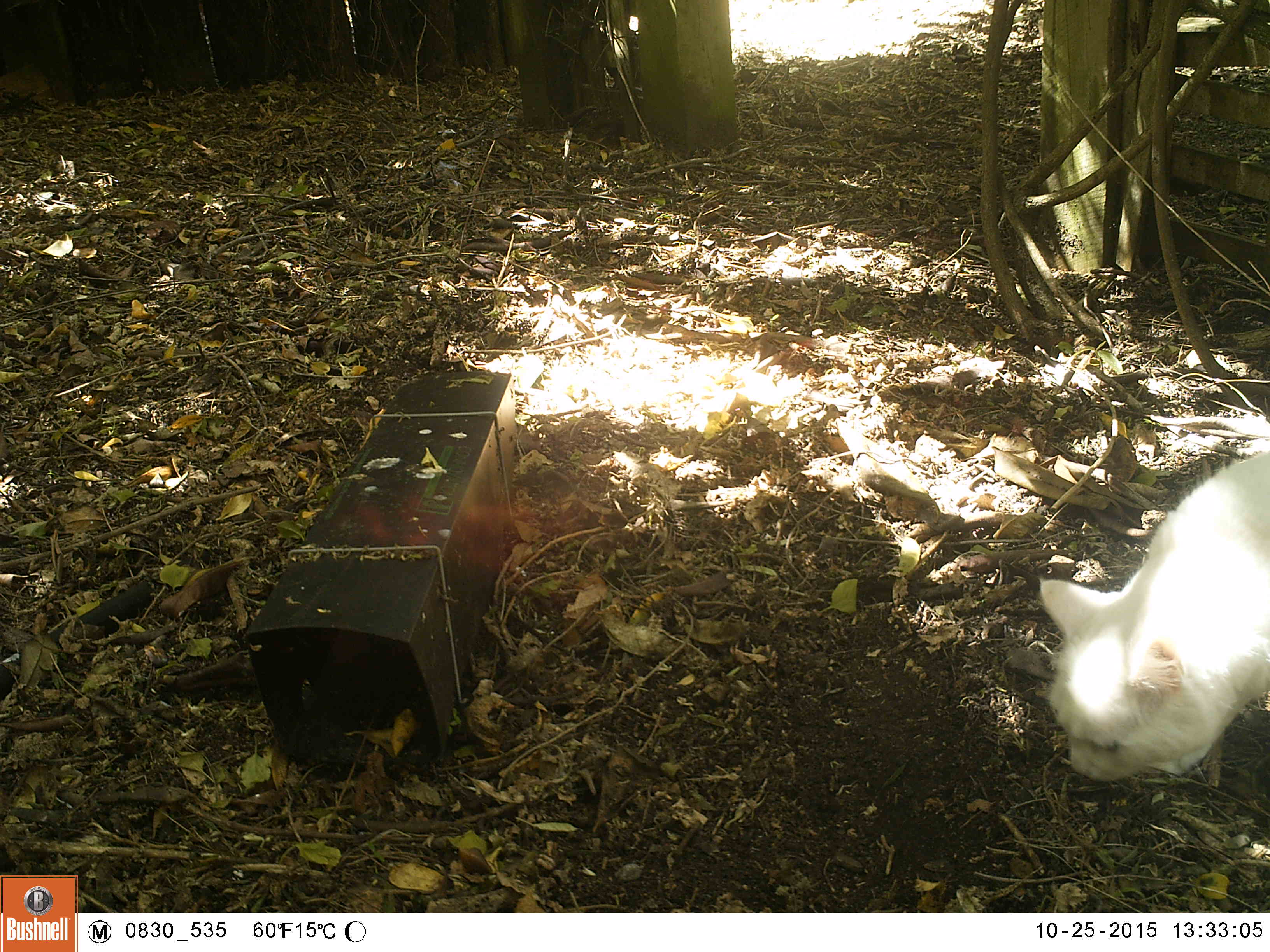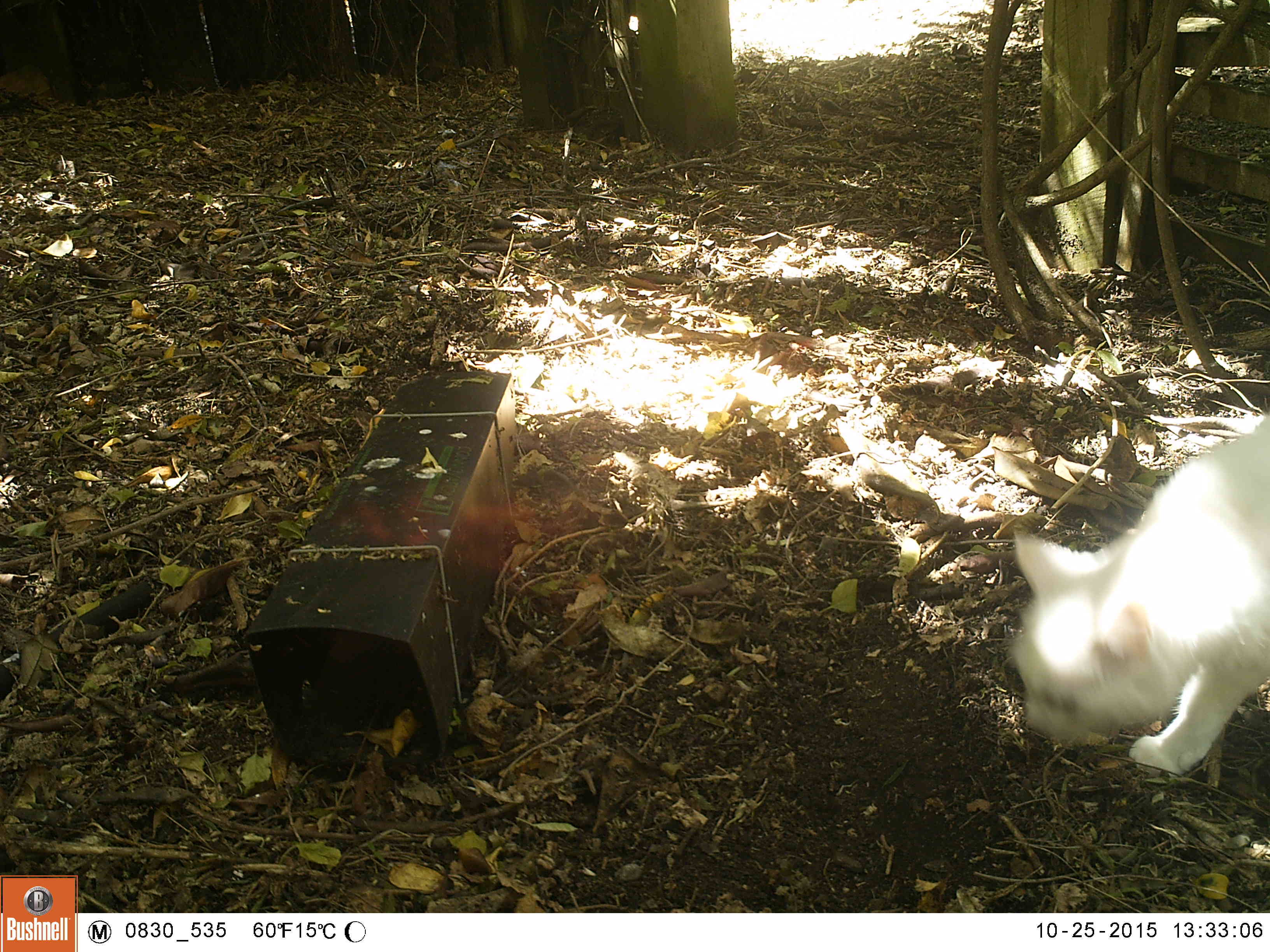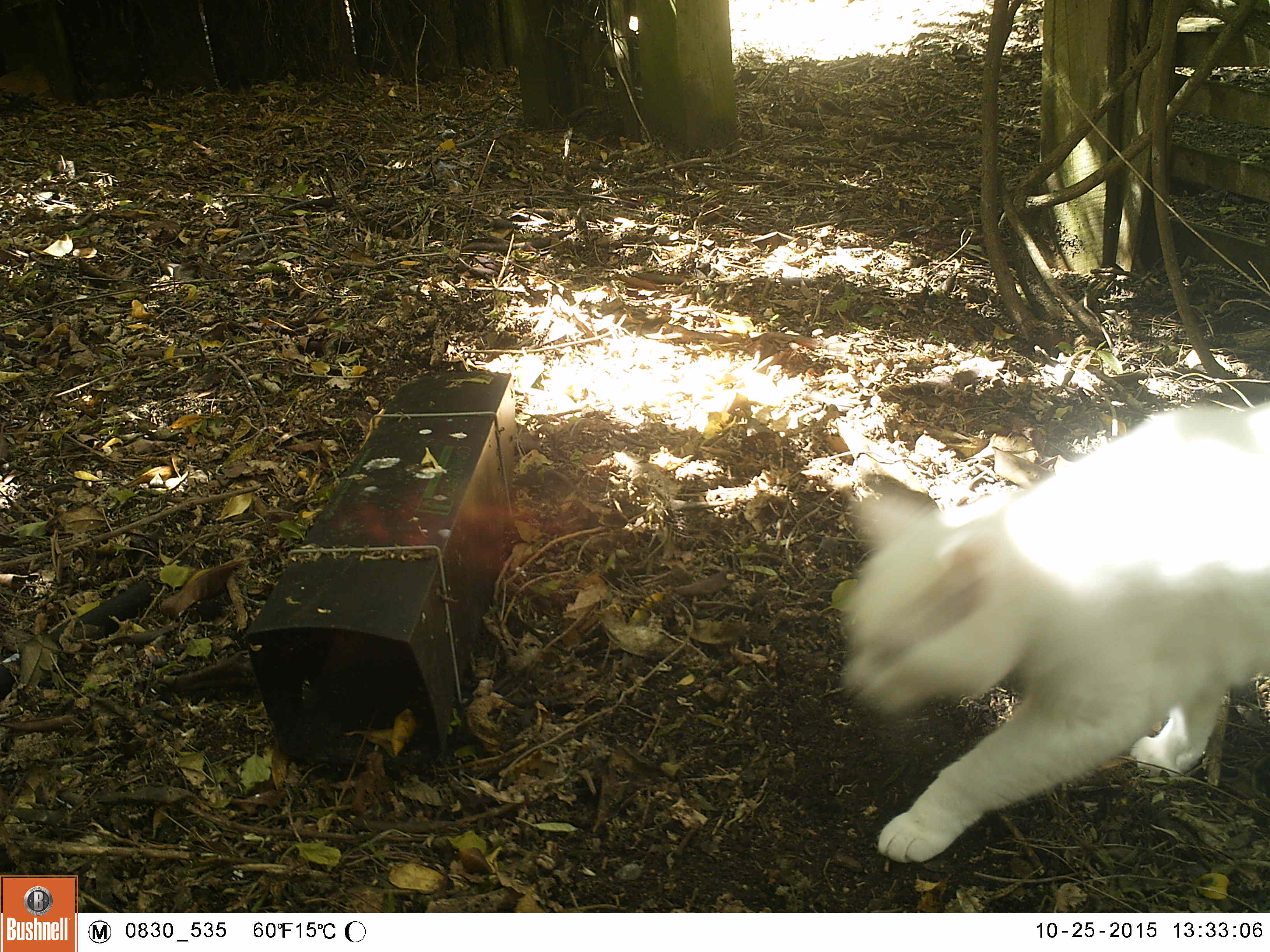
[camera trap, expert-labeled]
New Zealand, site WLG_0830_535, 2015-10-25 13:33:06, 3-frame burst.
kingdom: Animalia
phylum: Chordata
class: Mammalia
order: Carnivora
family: Felidae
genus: Felis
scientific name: Felis catus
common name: domestic cat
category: cat